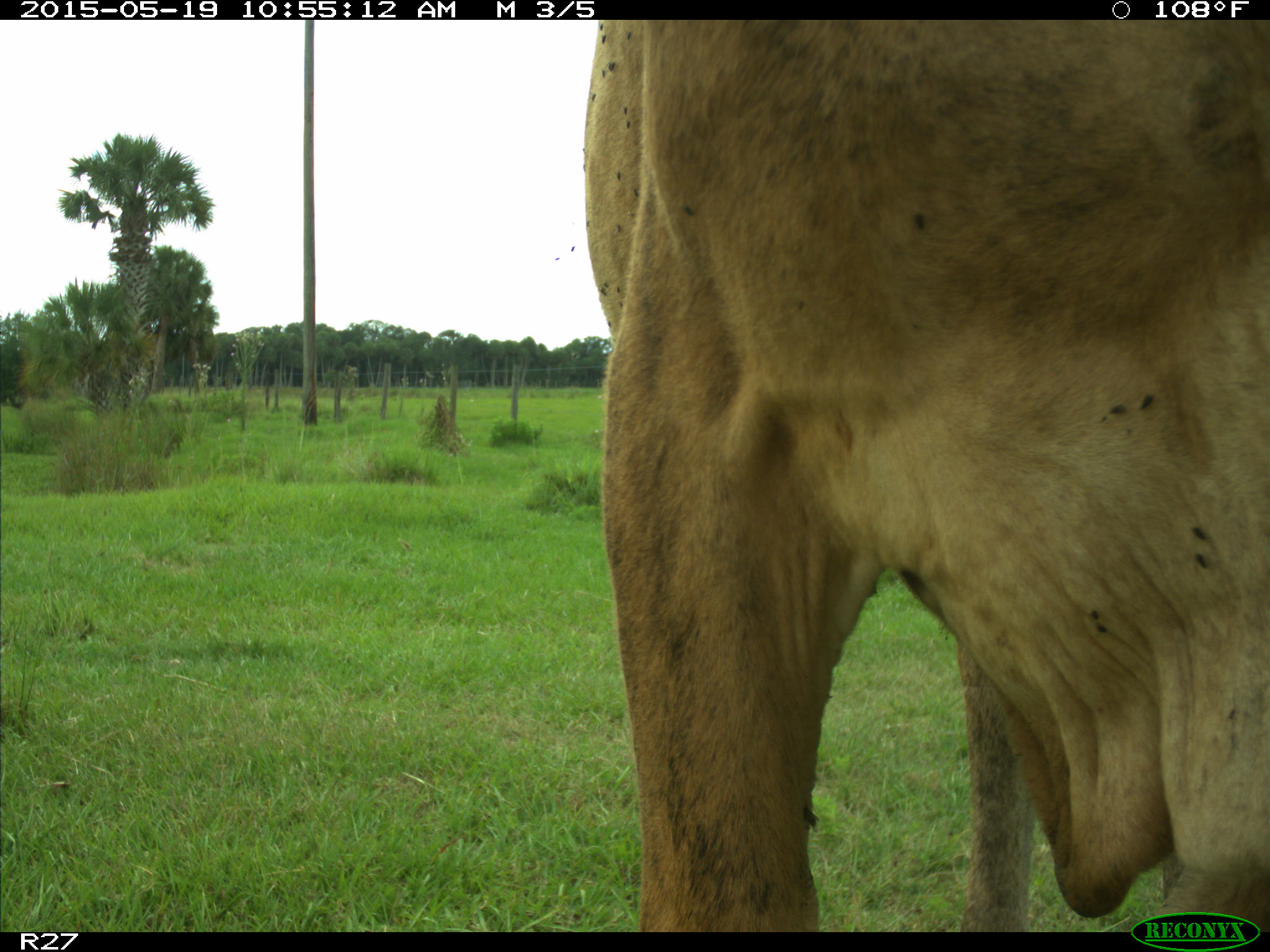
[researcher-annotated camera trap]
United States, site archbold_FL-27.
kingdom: Animalia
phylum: Chordata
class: Mammalia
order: Artiodactyla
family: Bovidae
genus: Bos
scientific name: Bos taurus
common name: domestic cow